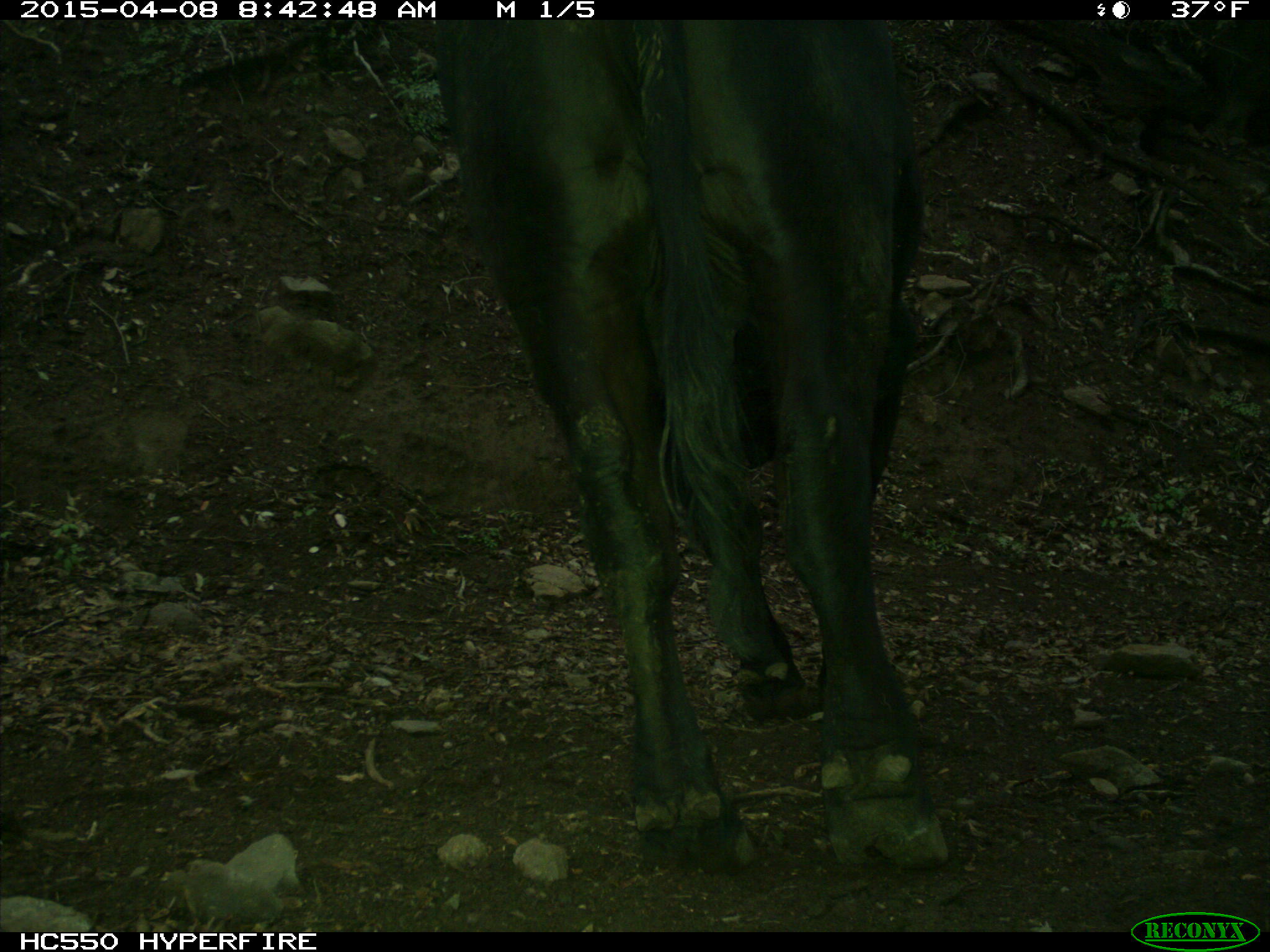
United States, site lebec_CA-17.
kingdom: Animalia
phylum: Chordata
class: Mammalia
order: Artiodactyla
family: Bovidae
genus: Bos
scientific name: Bos taurus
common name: domestic cow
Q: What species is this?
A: Bos taurus (domestic cow).